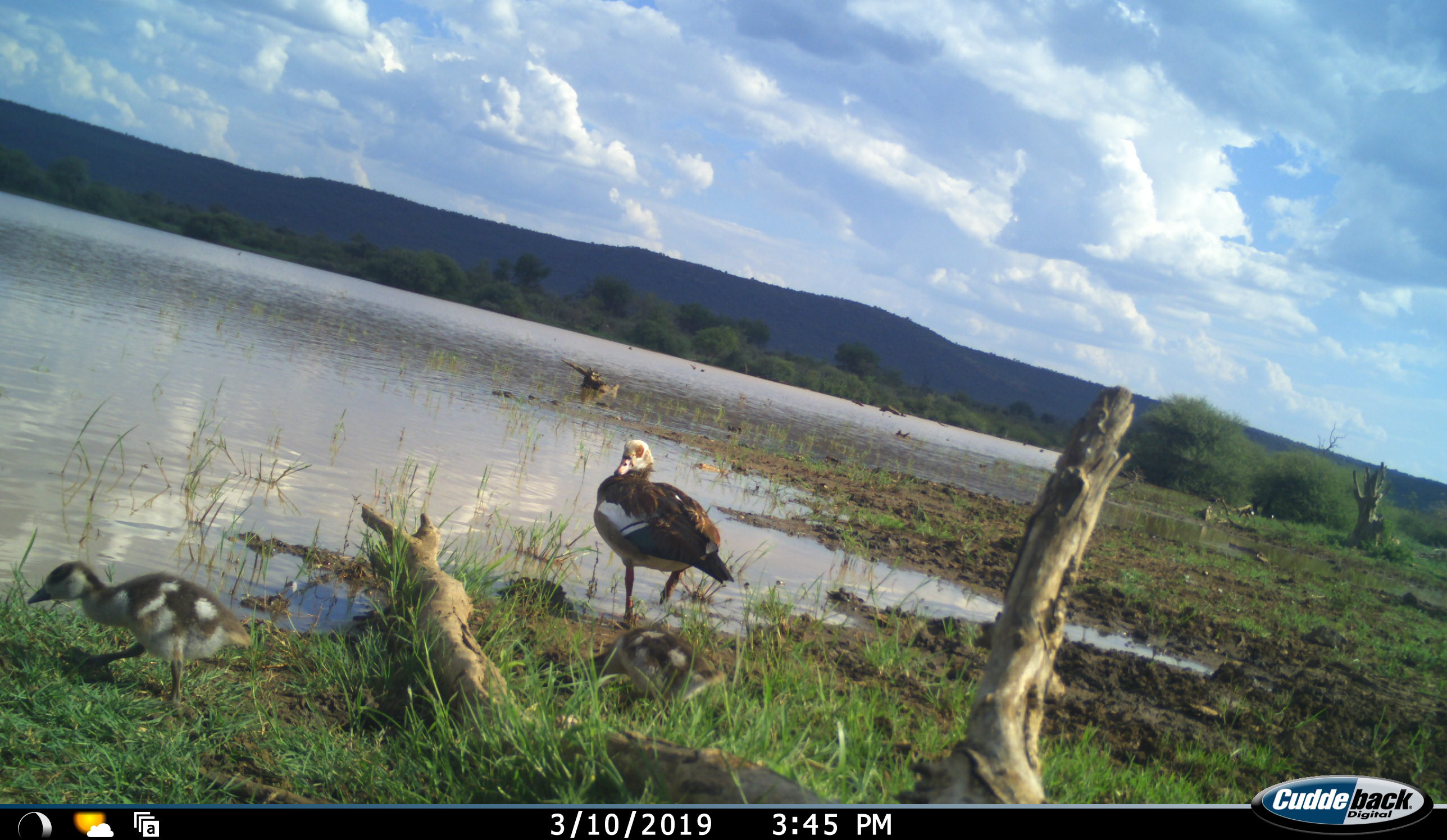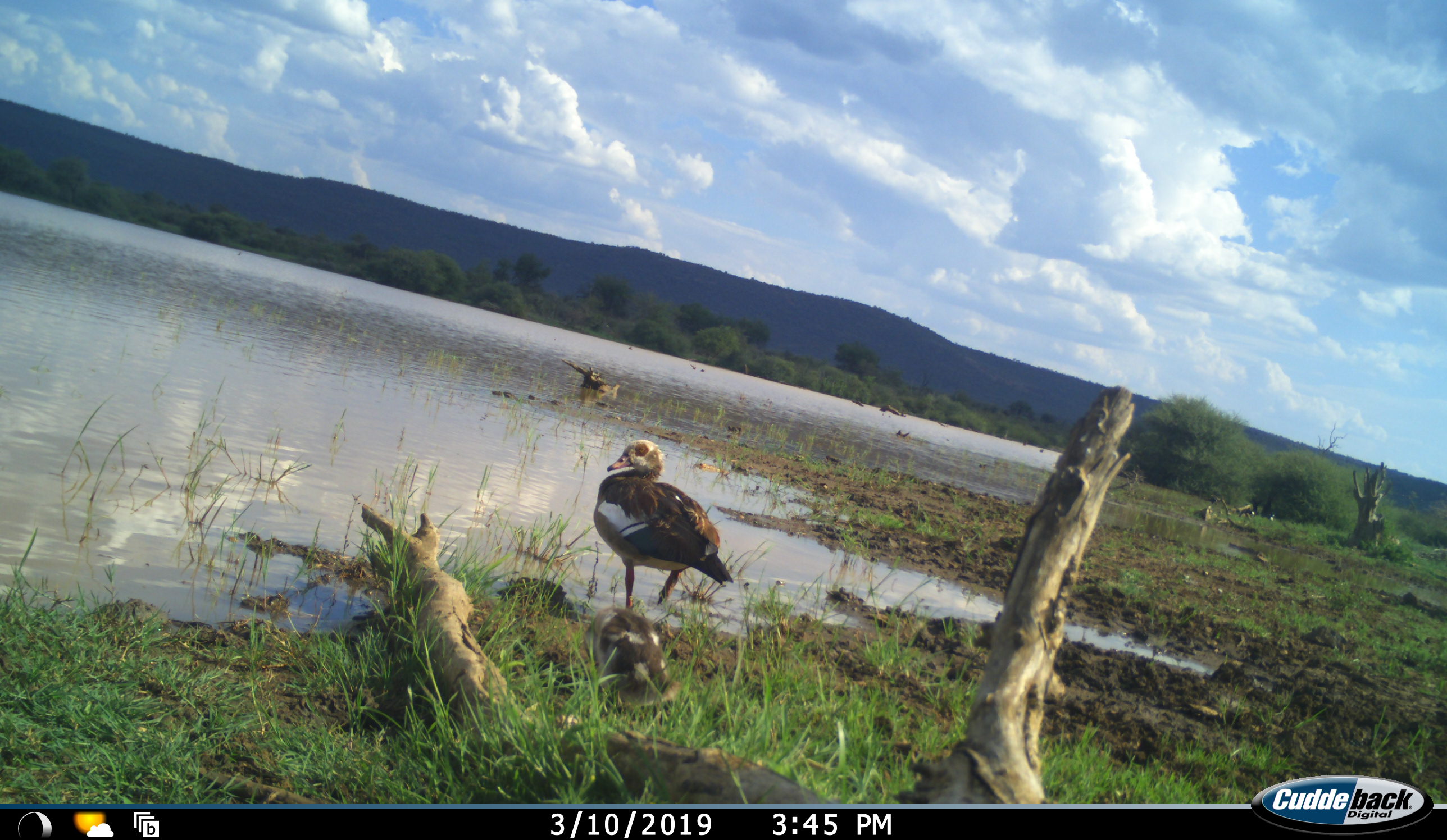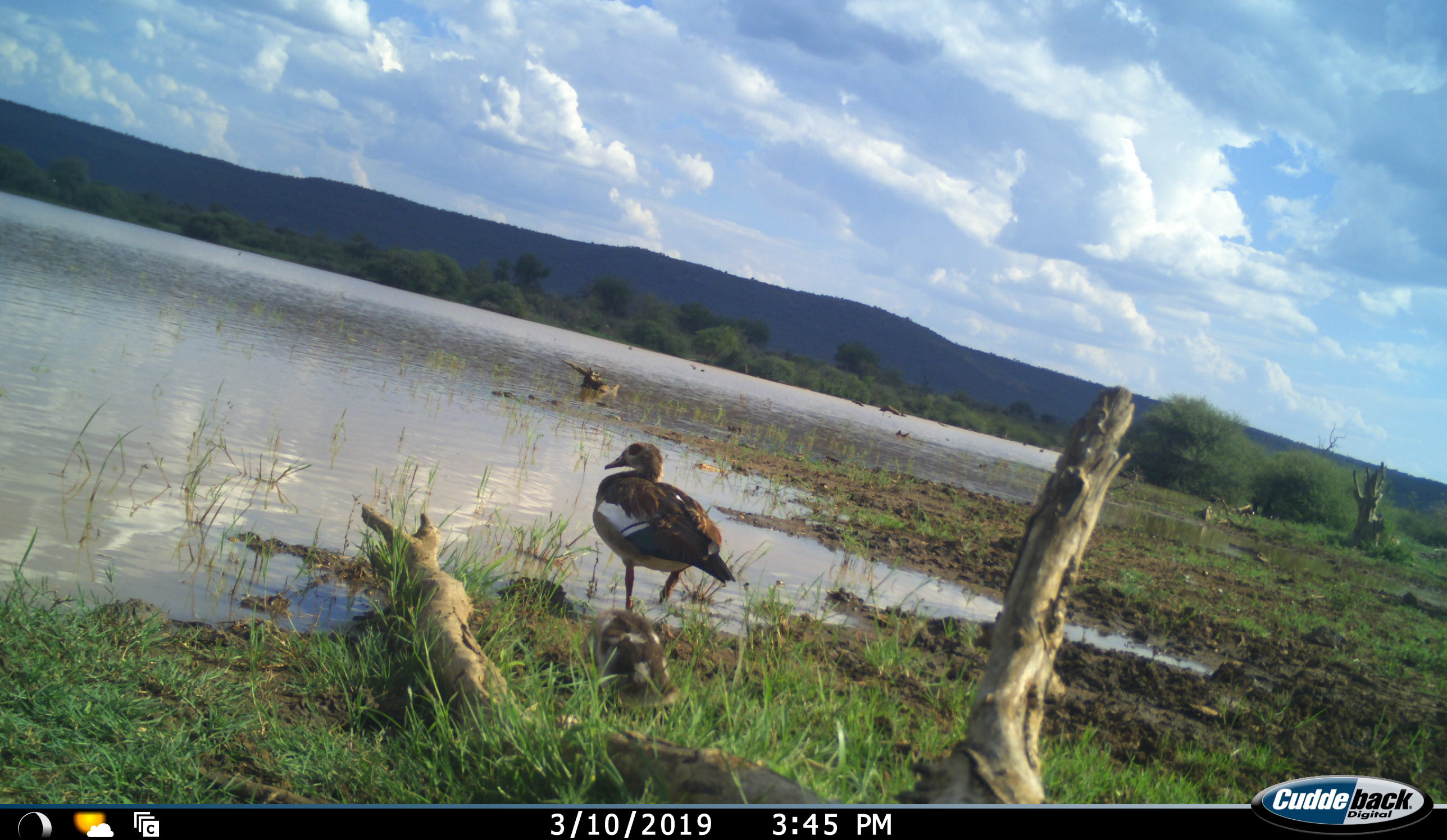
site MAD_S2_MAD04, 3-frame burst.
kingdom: Animalia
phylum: Chordata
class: Aves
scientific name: Aves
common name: bird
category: birdother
Birdother (bird) (Aves), count 3. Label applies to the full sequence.